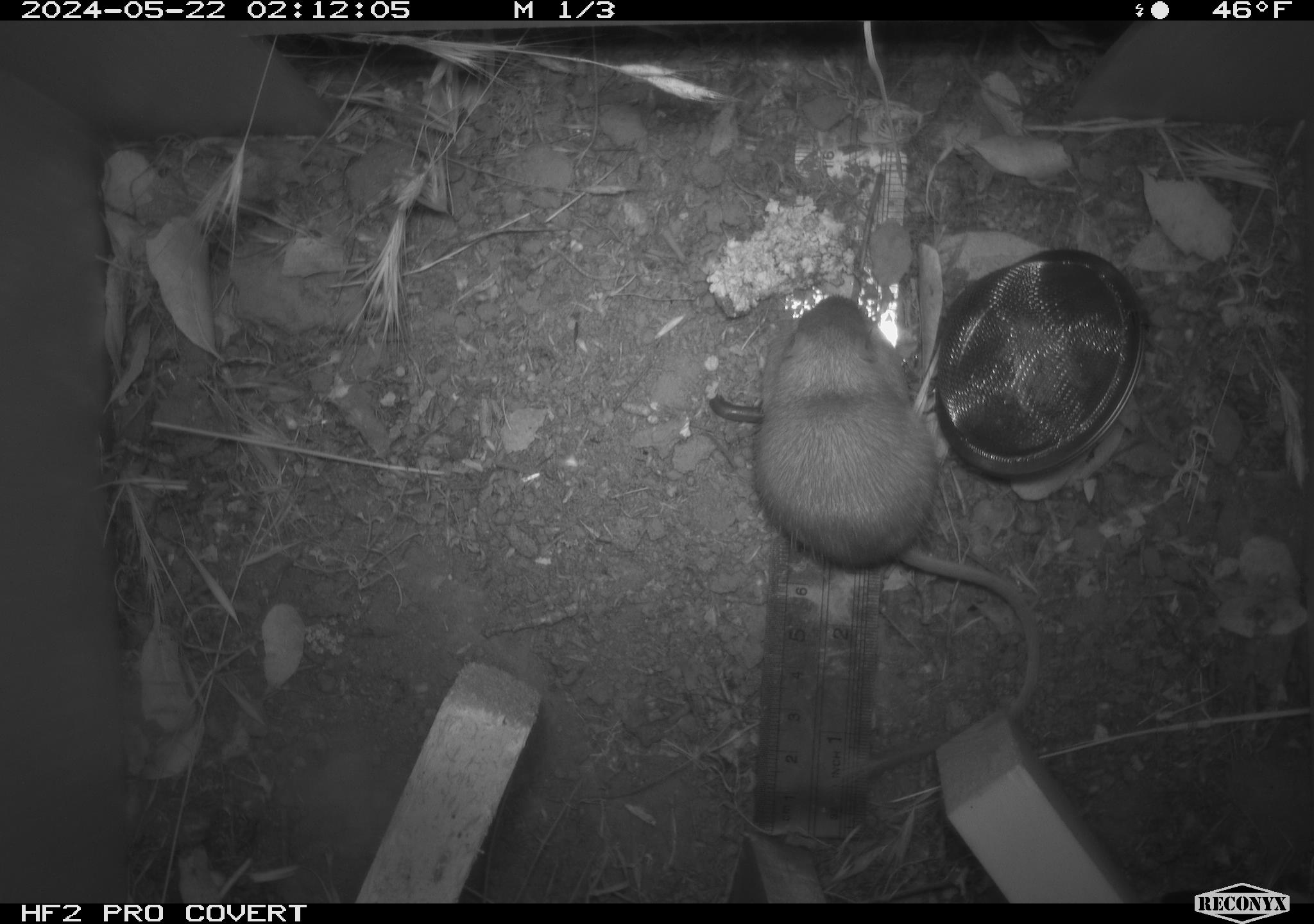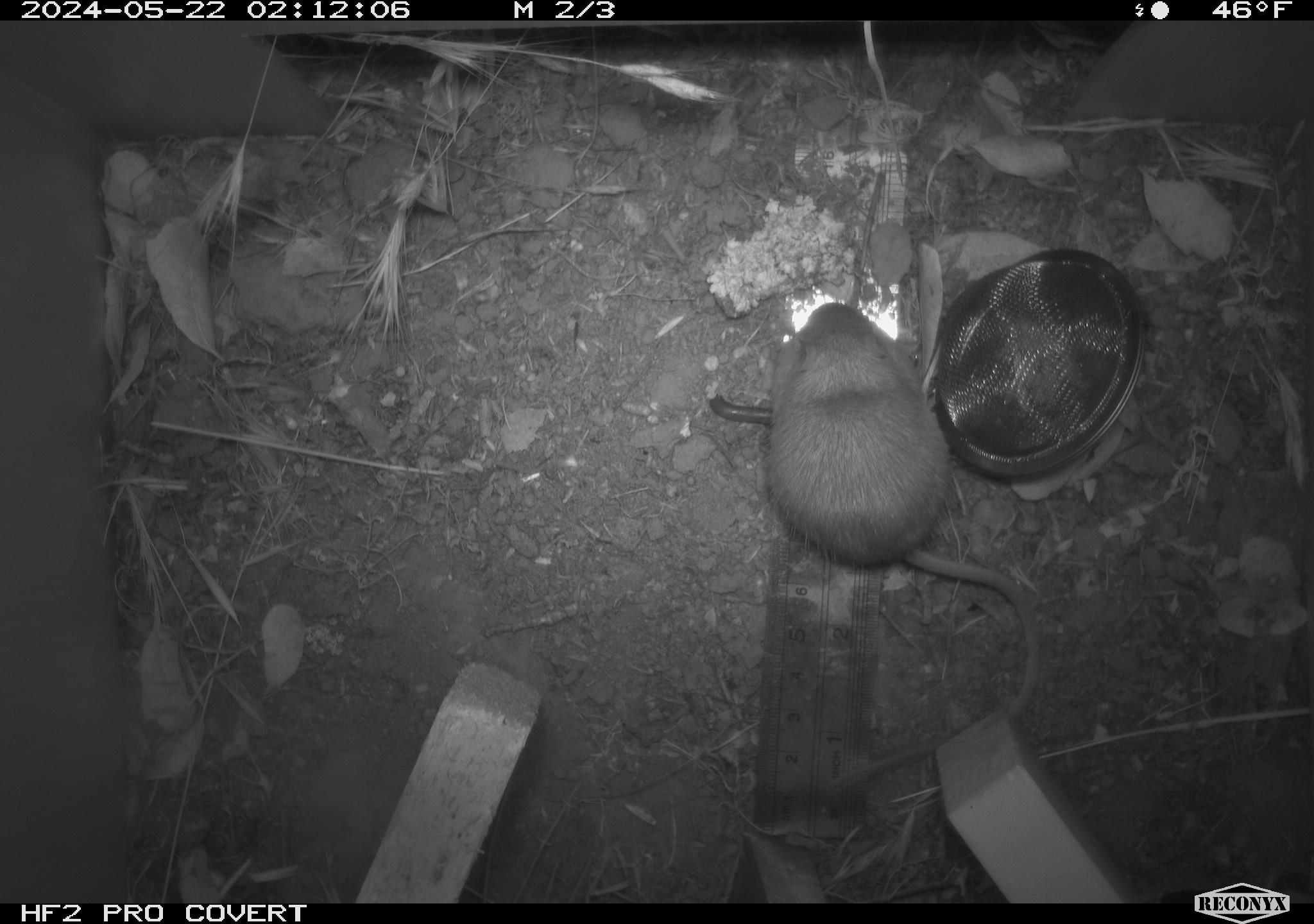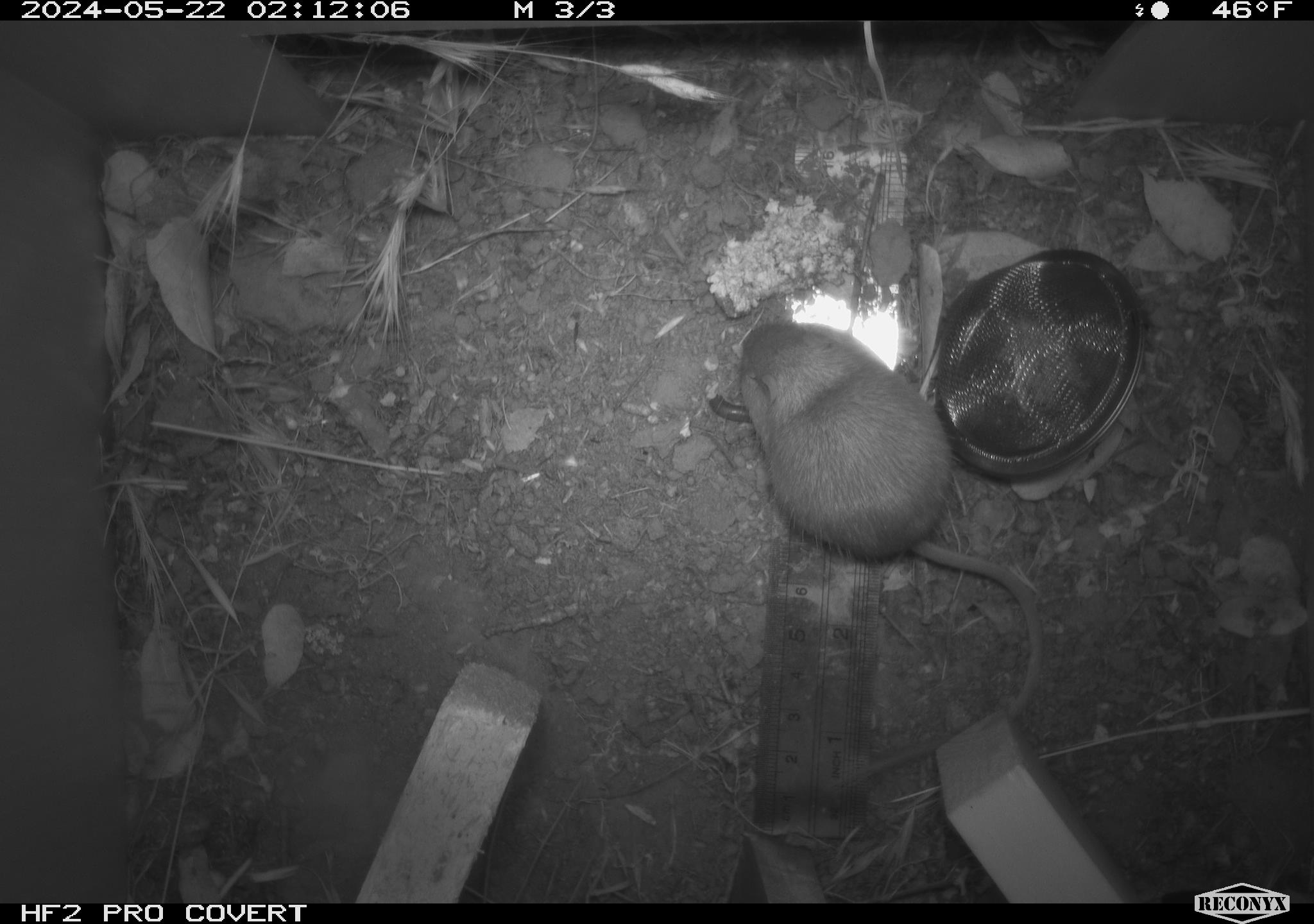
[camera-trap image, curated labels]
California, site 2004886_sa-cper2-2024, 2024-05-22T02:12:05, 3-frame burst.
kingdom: Animalia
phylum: Chordata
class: Mammalia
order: Rodentia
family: Heteromyidae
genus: Dipodomys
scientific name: Dipodomys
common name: kangaroo rats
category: dipodomys species